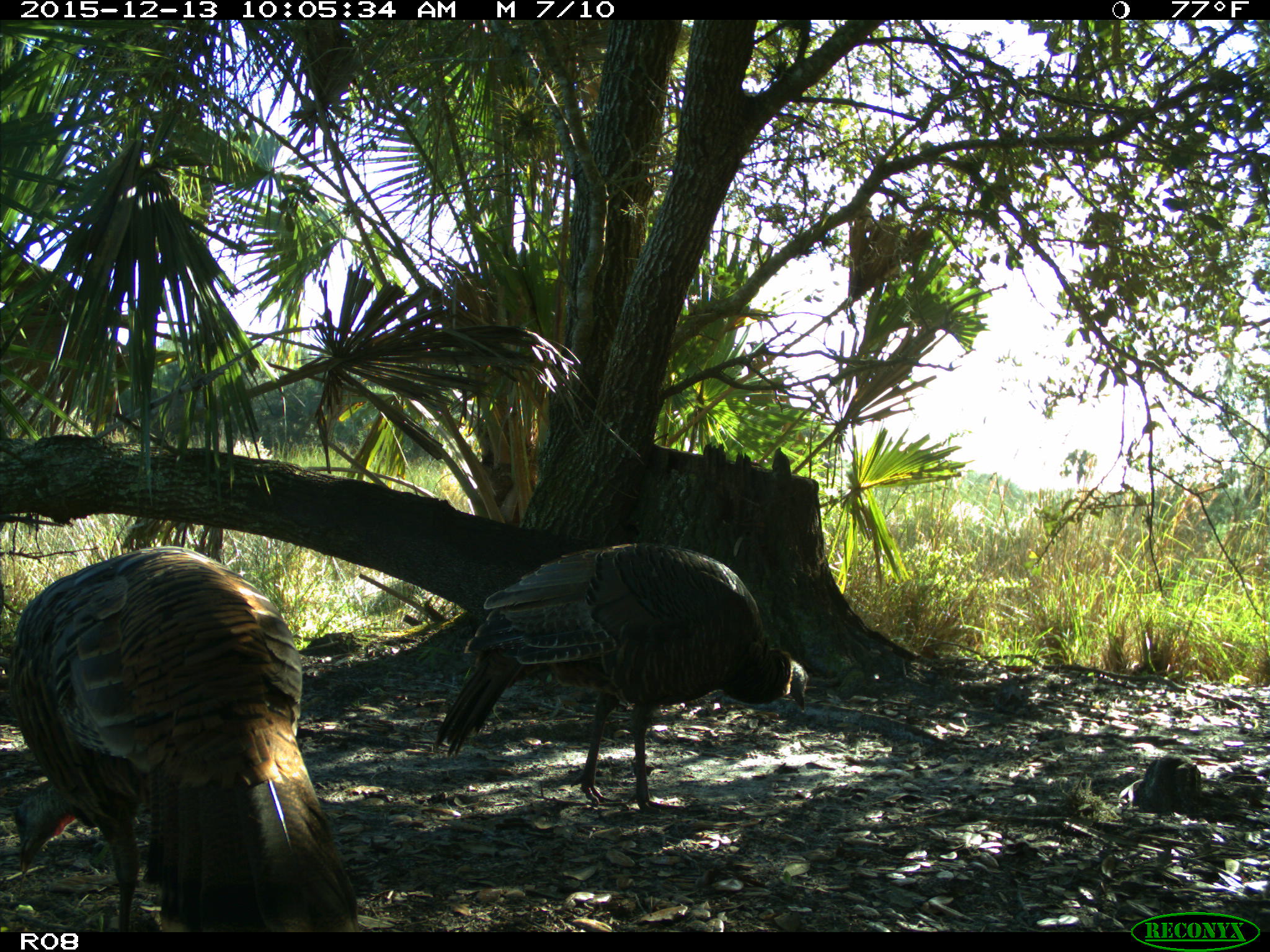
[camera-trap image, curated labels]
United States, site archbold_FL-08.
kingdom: Animalia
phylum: Chordata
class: Aves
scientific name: Aves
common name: birds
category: unidentified bird